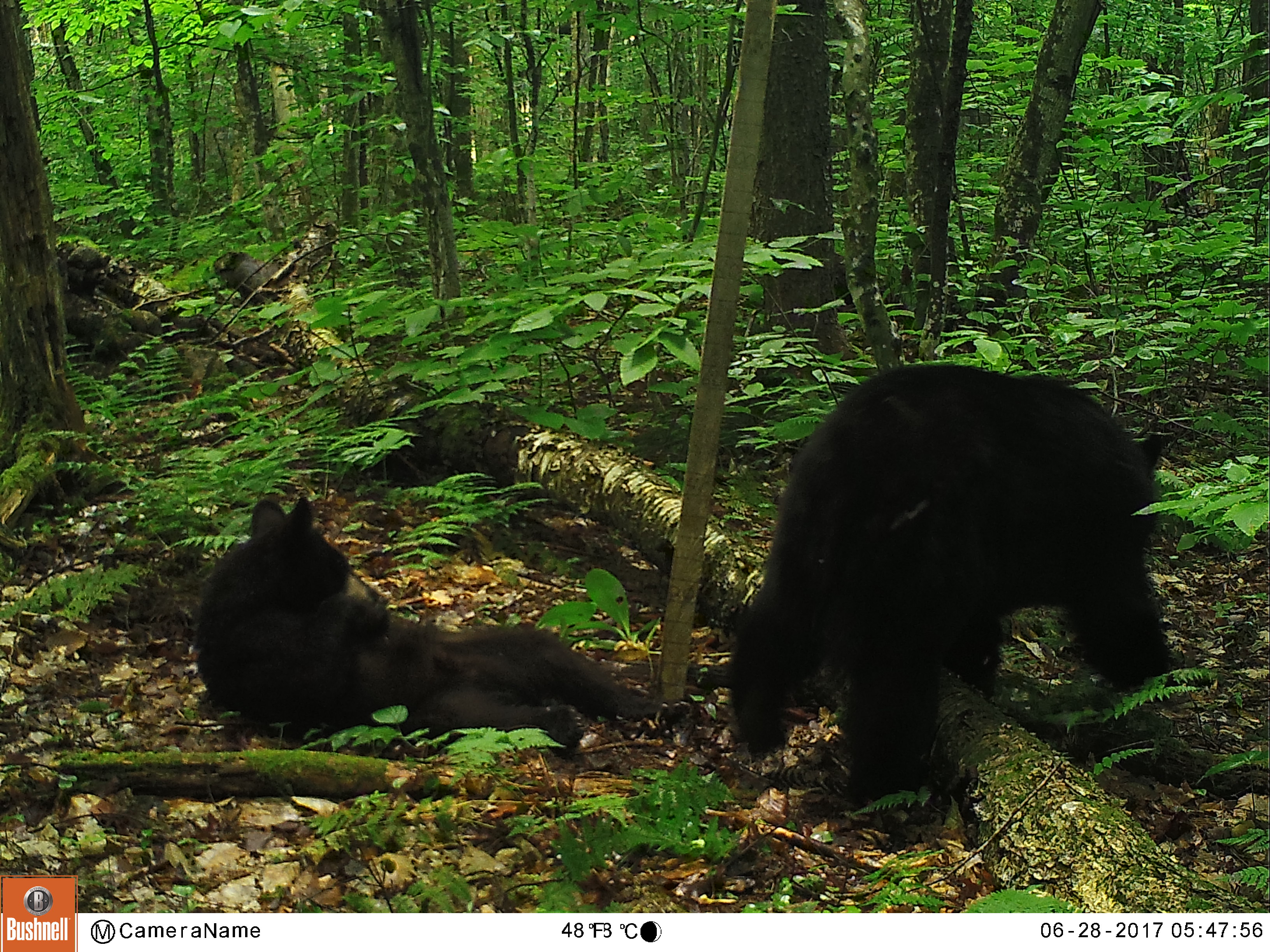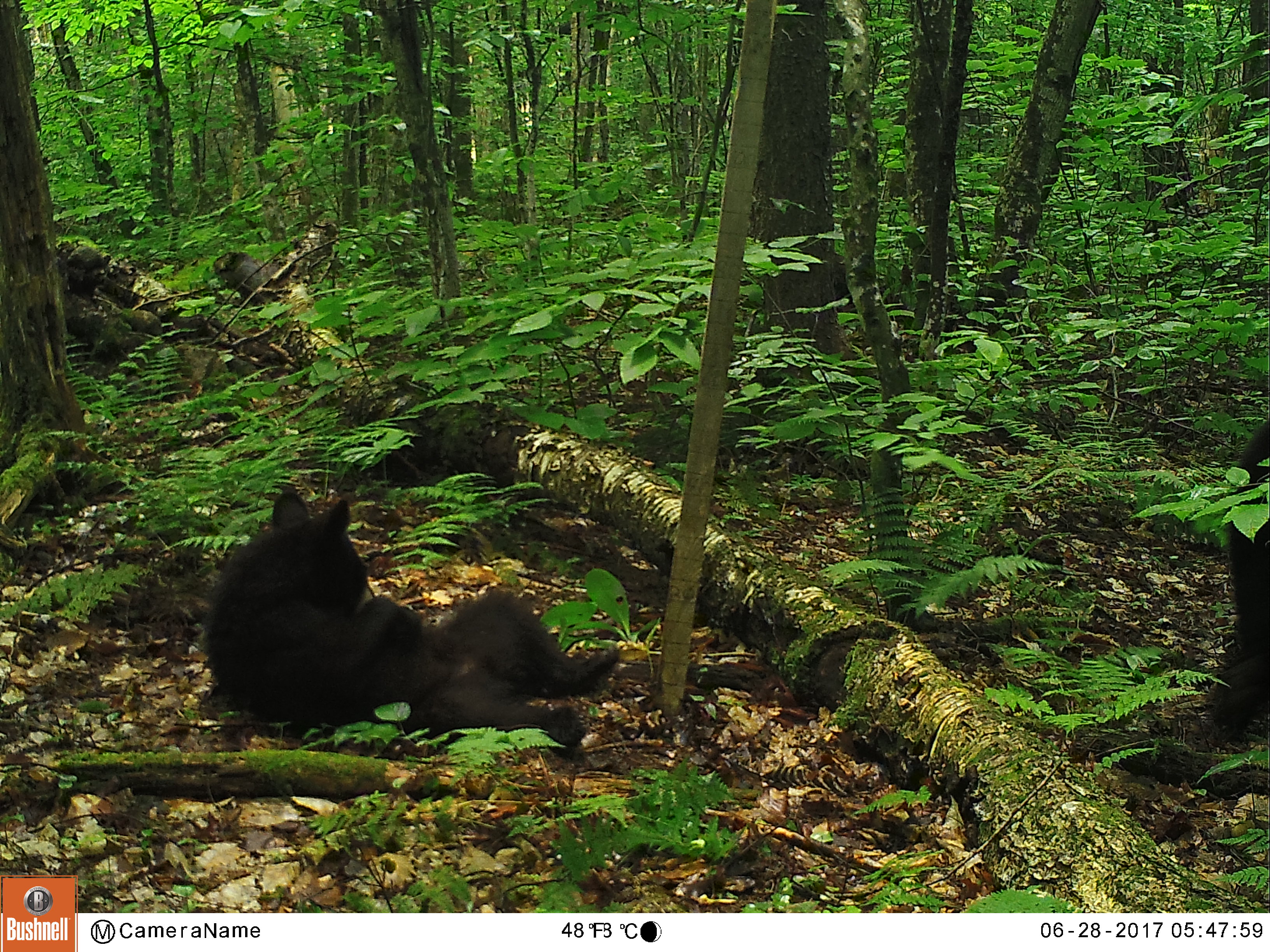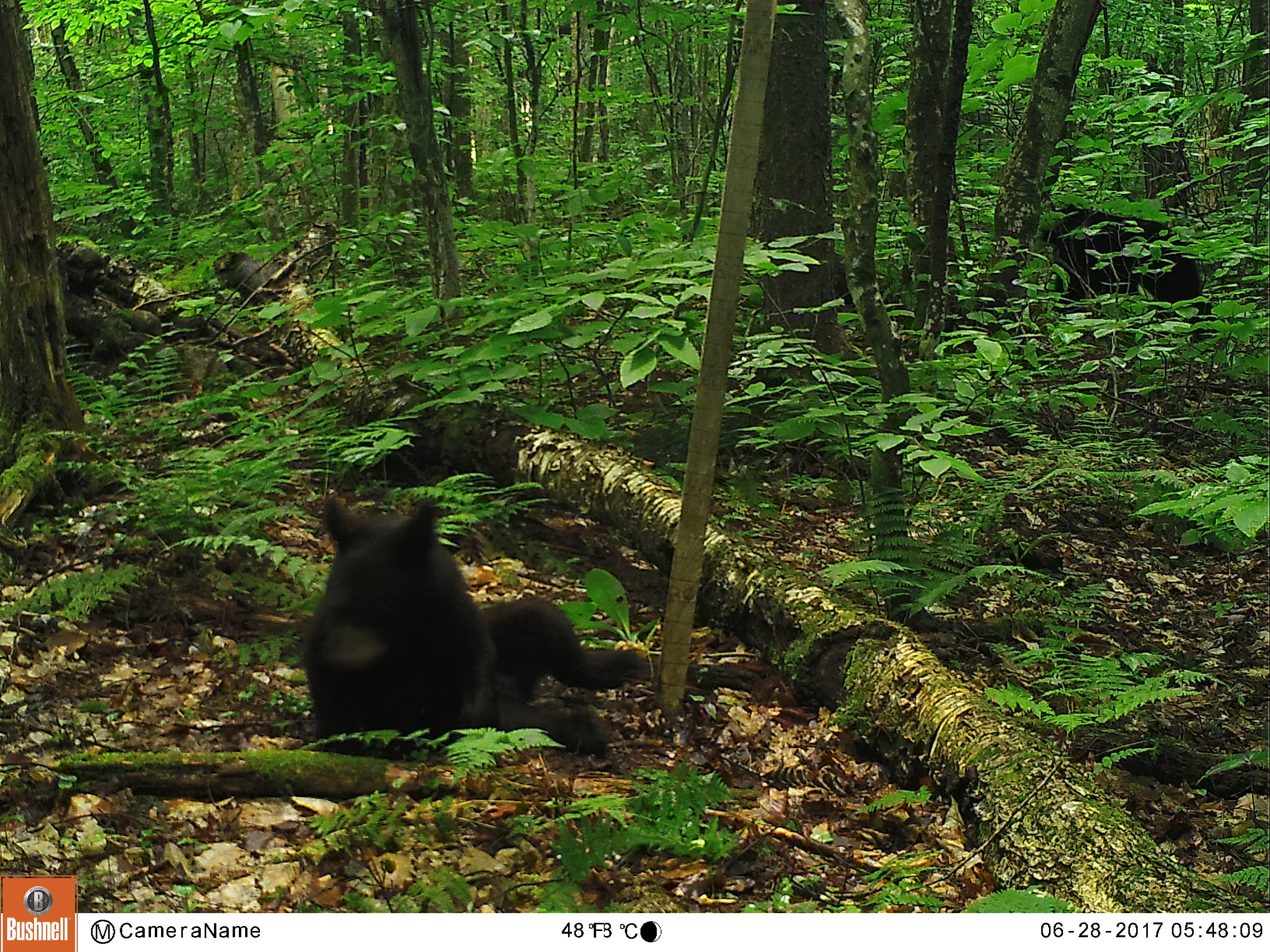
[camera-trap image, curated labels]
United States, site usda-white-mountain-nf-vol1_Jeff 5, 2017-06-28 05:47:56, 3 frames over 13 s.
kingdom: Animalia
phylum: Chordata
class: Mammalia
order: Carnivora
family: Ursidae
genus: Ursus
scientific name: Ursus americanus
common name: black bear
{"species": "black bear (Ursus americanus)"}